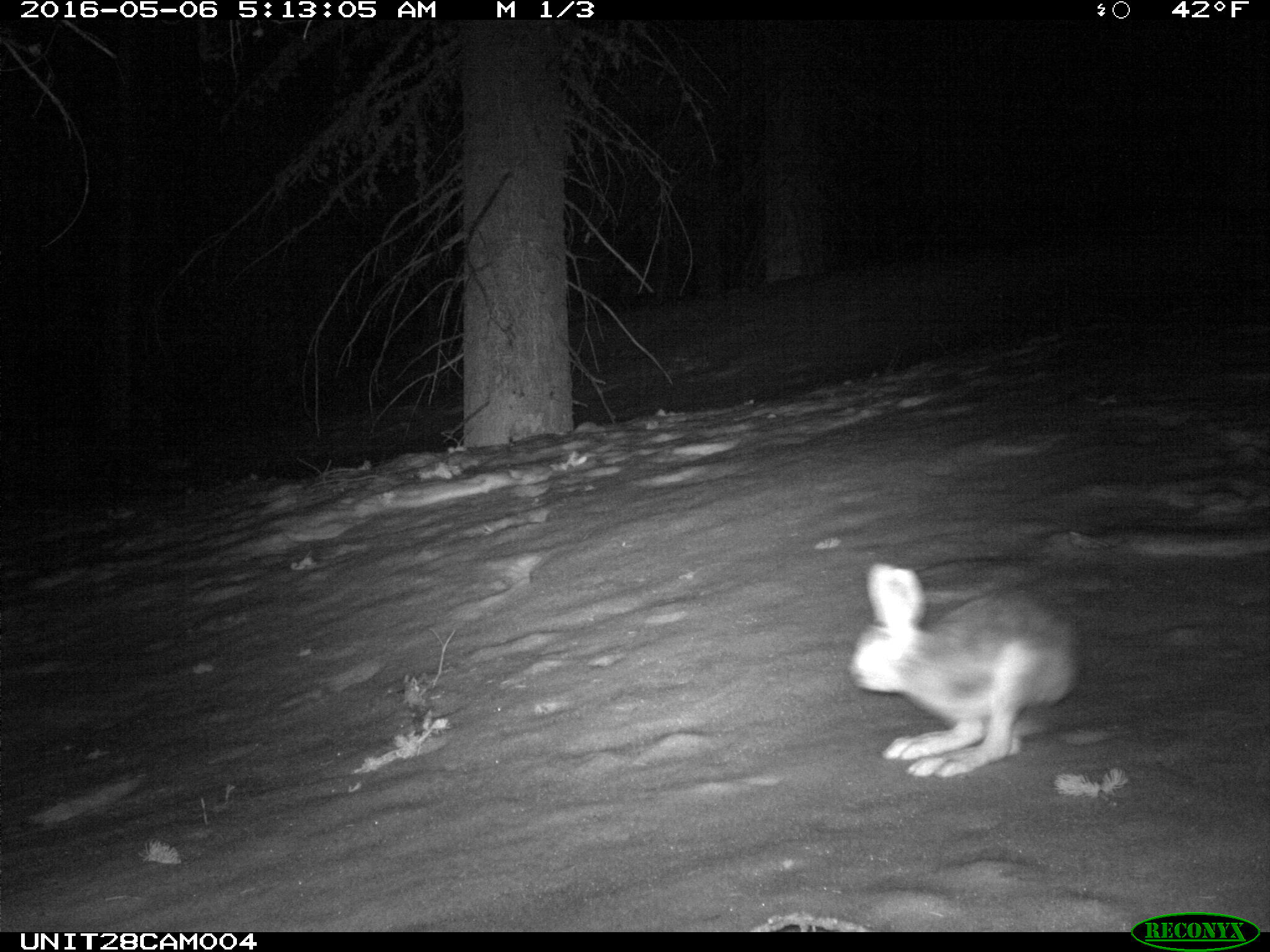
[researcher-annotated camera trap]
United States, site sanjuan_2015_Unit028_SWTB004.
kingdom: Animalia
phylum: Chordata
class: Mammalia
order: Lagomorpha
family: Leporidae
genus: Lepus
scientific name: Lepus americanus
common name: snowshoe hare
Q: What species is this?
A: Lepus americanus (snowshoe hare).